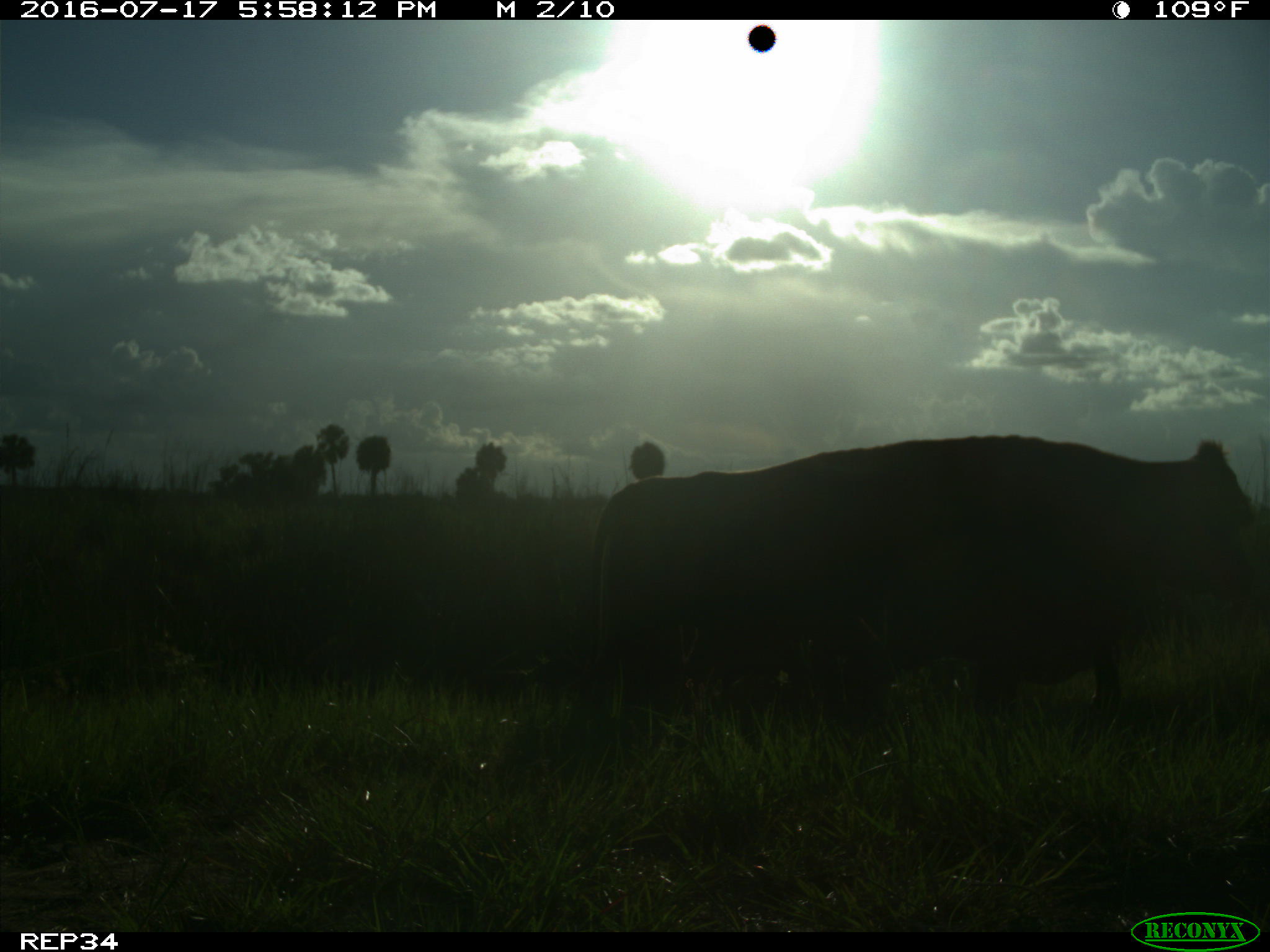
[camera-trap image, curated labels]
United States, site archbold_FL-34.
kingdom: Animalia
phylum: Chordata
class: Mammalia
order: Artiodactyla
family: Bovidae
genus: Bos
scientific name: Bos taurus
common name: domestic cow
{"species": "Bos taurus (domestic cow)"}